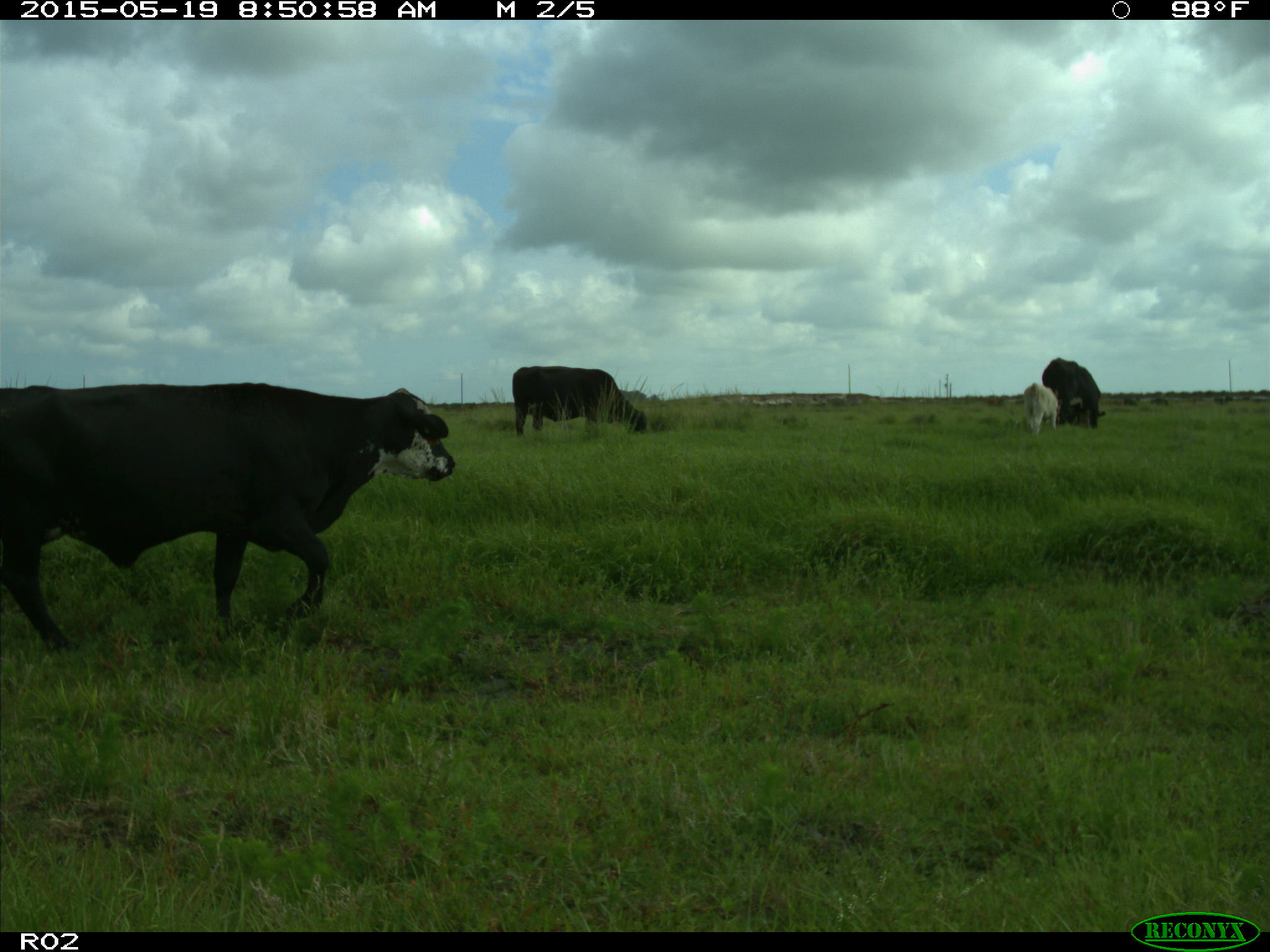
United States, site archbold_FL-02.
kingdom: Animalia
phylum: Chordata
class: Mammalia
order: Artiodactyla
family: Bovidae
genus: Bos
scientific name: Bos taurus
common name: domestic cow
Bos taurus (domestic cow).